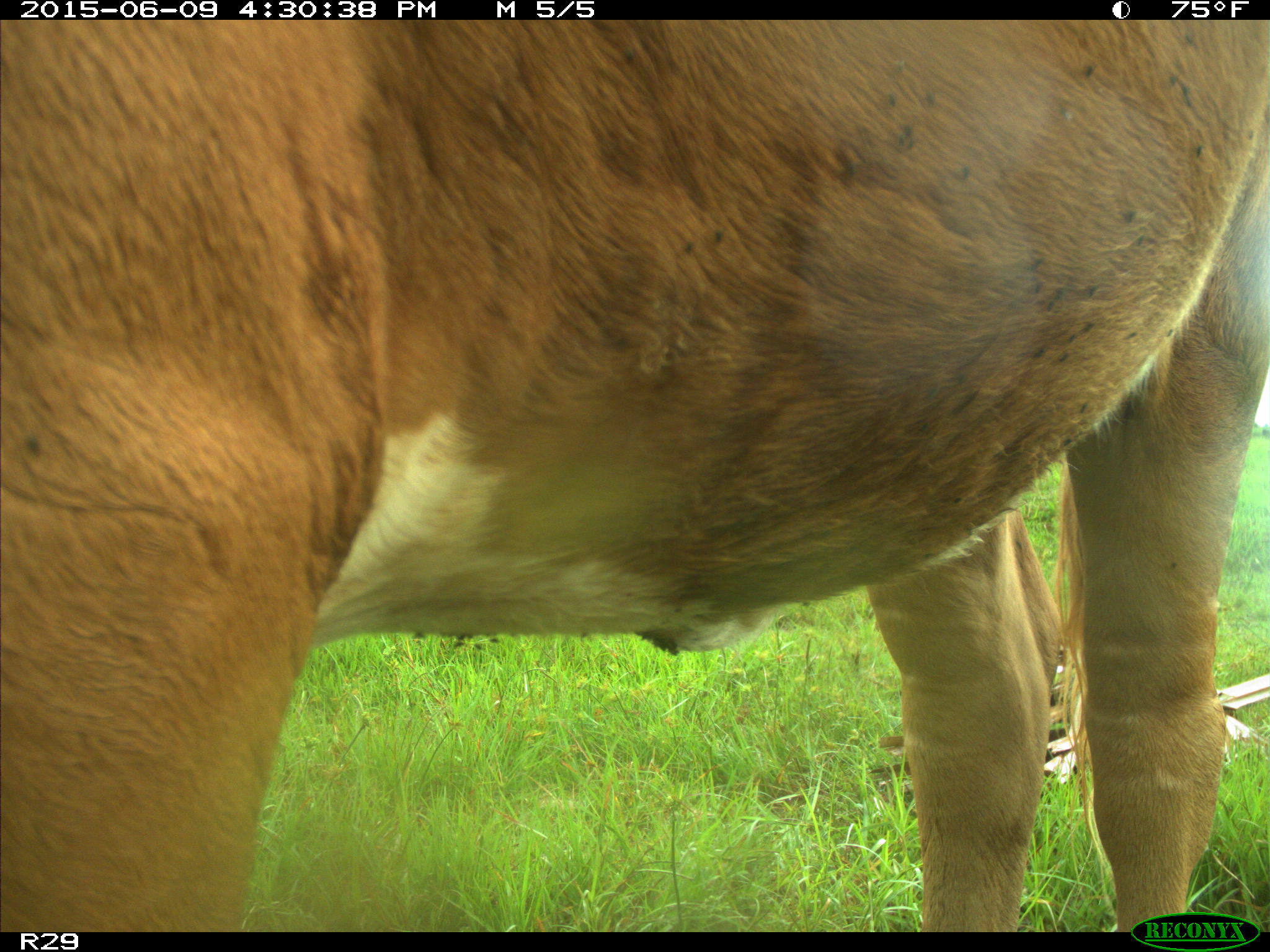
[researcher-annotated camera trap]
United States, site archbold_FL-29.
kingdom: Animalia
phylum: Chordata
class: Mammalia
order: Artiodactyla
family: Bovidae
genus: Bos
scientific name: Bos taurus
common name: domestic cow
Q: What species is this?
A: Bos taurus (domestic cow).